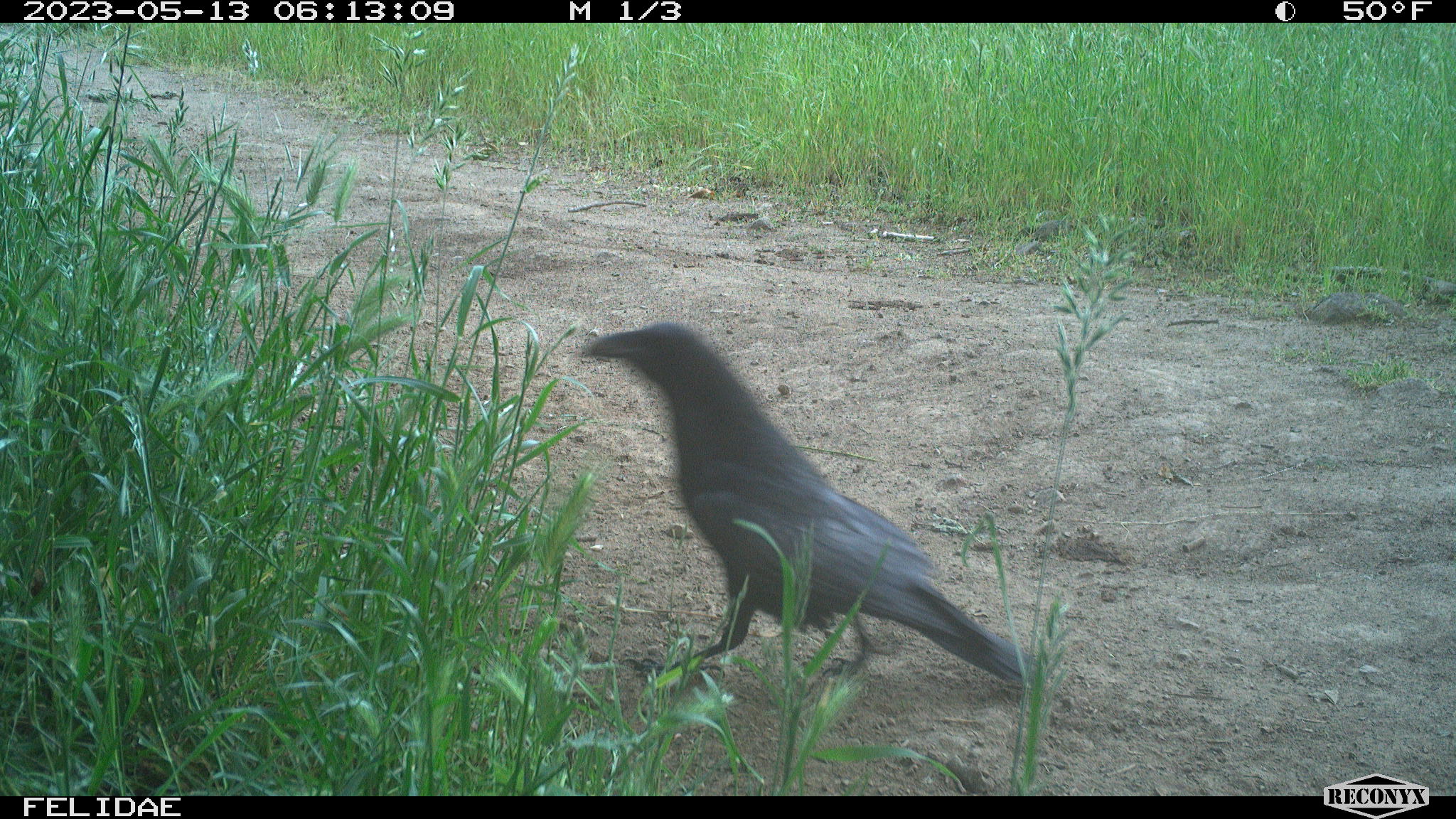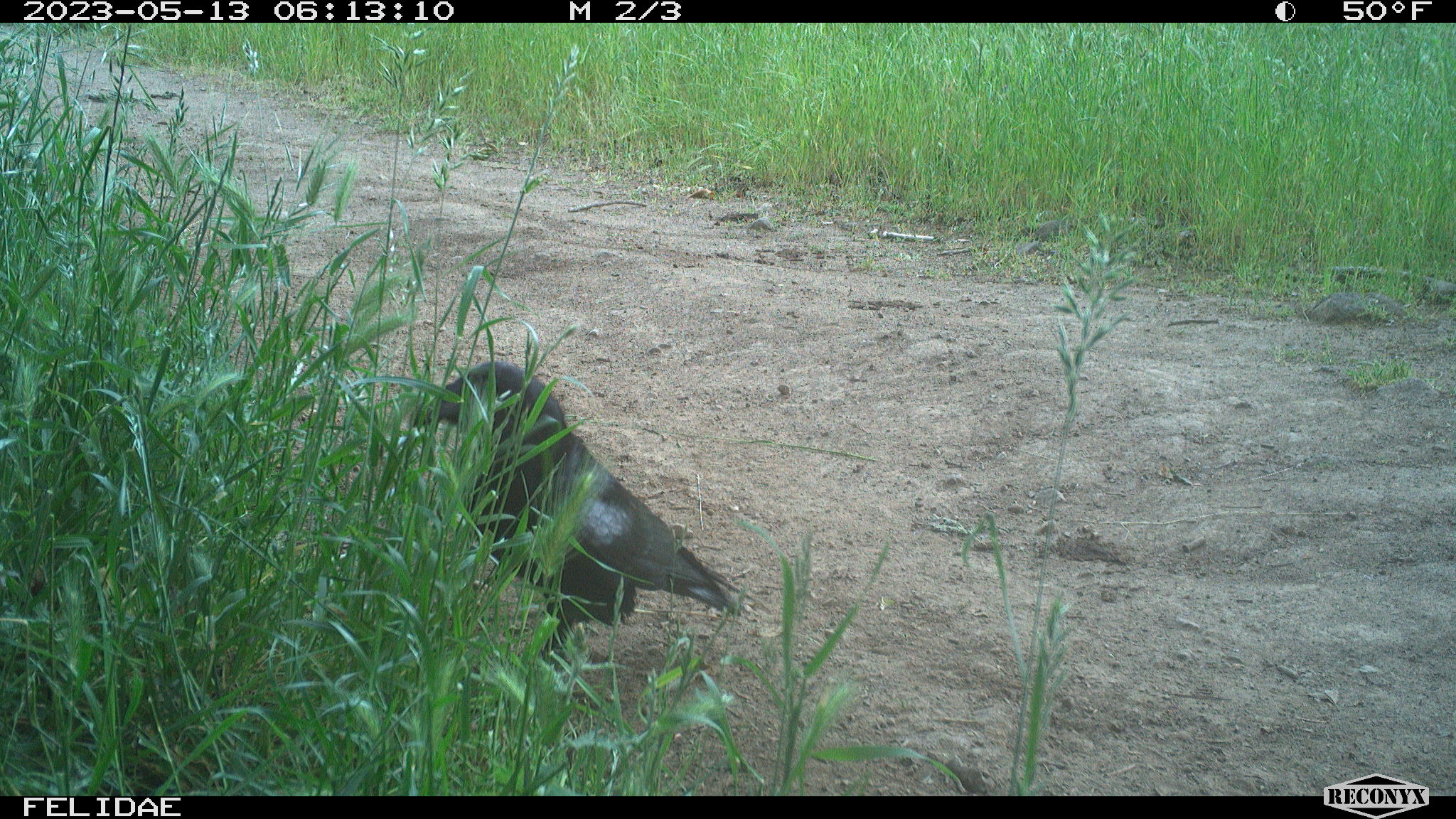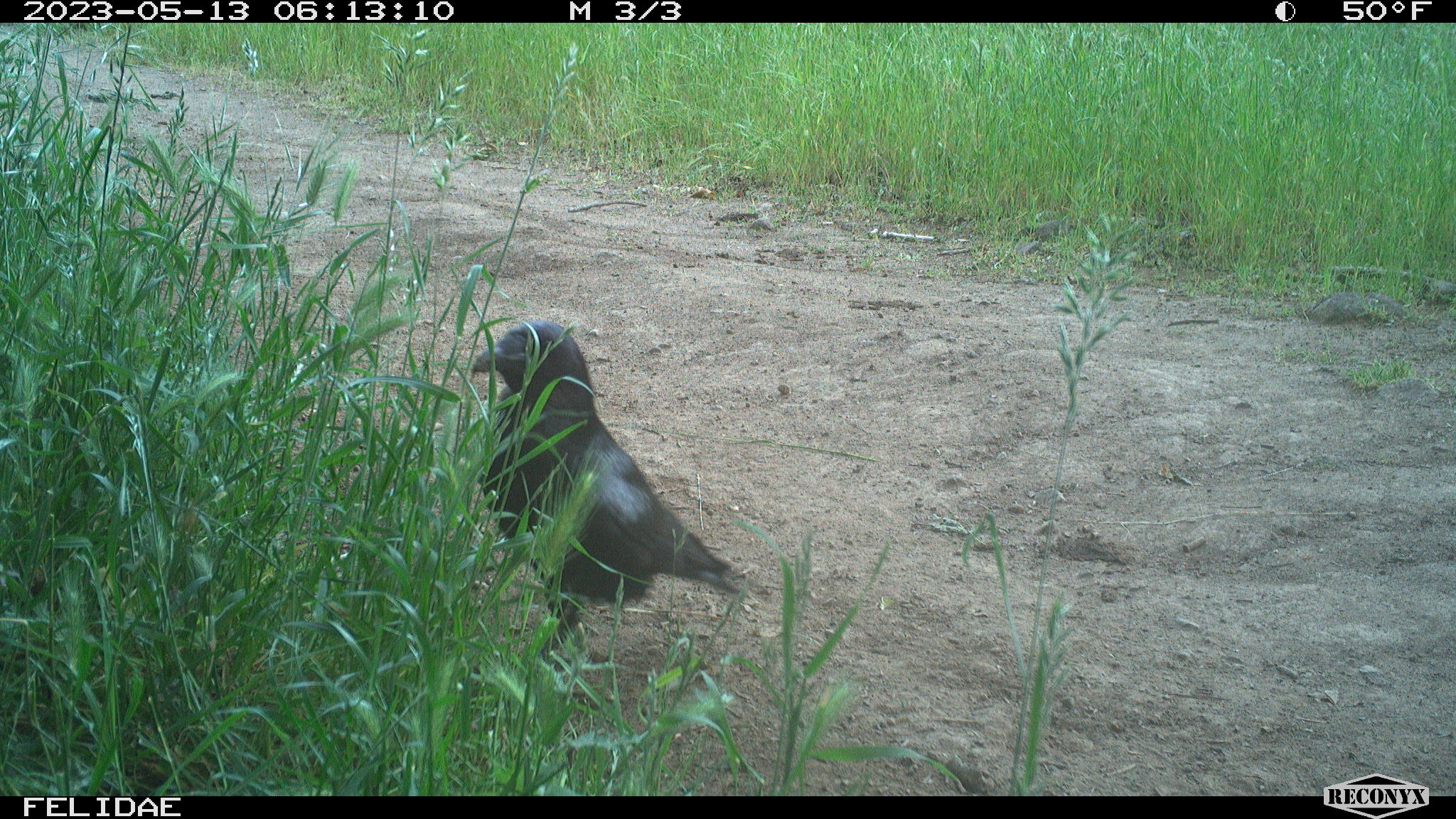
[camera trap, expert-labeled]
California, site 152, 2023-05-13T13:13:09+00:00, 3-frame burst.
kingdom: Animalia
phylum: Chordata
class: Aves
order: Passeriformes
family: Corvidae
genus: Corvus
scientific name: Corvus corax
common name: common raven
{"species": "common raven (Corvus corax)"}